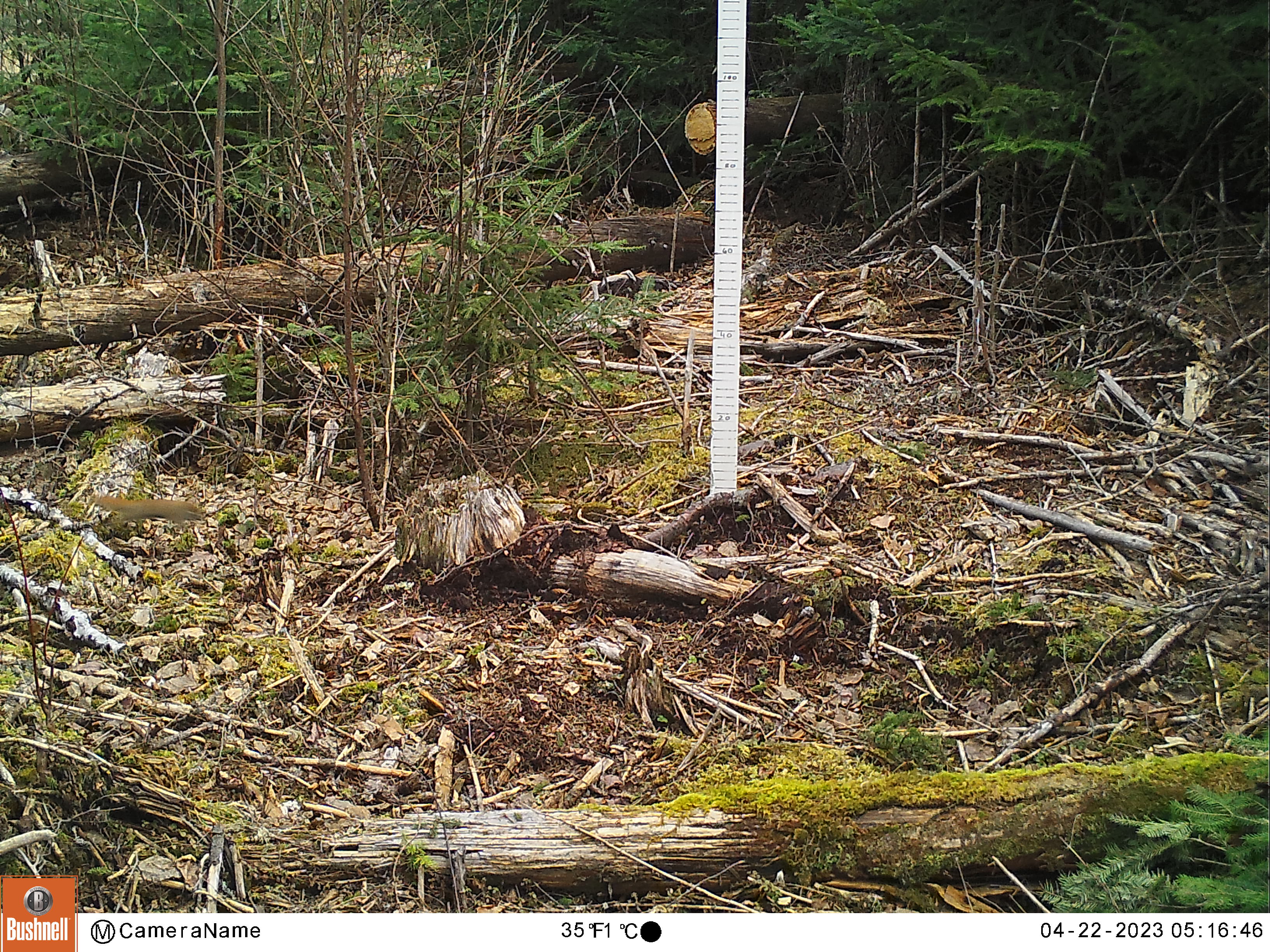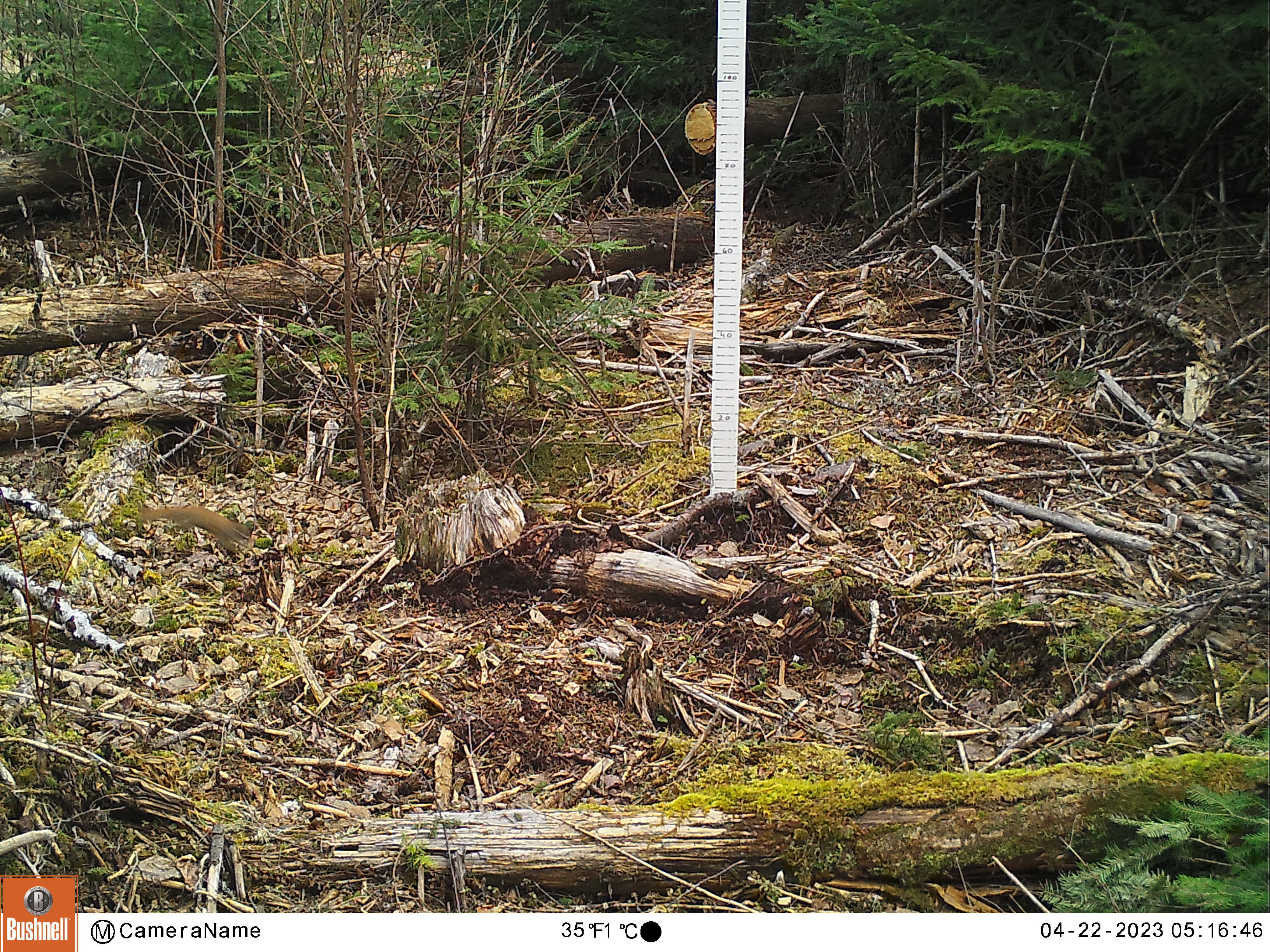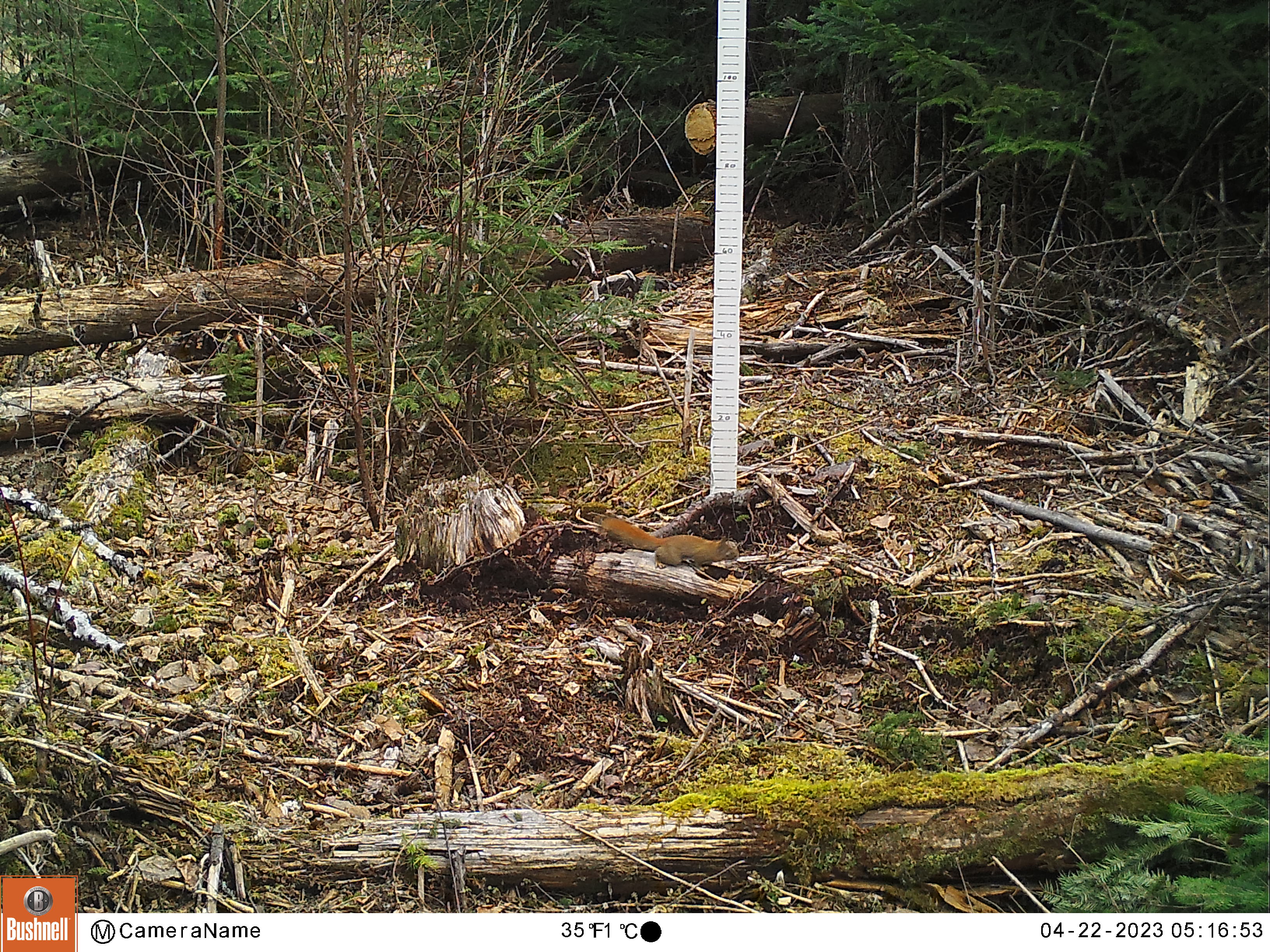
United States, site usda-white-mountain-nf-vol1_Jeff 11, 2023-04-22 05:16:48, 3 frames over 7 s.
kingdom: Animalia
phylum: Chordata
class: Mammalia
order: Rodentia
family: Sciuridae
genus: Tamiasciurus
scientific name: Tamiasciurus hudsonicus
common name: red squirrel